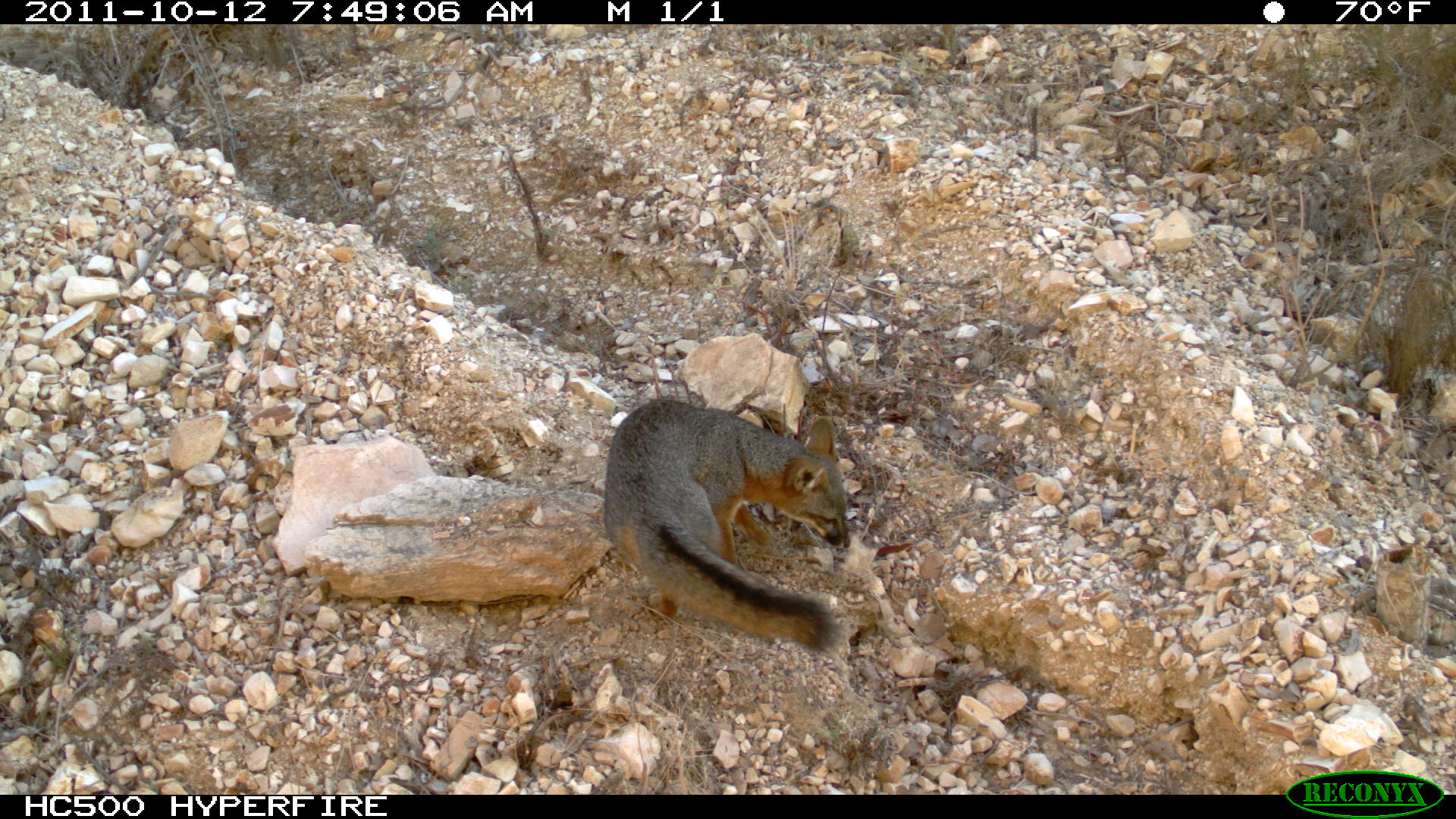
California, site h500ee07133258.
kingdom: Animalia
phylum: Chordata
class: Mammalia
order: Carnivora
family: Canidae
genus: Urocyon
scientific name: Urocyon littoralis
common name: island fox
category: fox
Fox (island fox) (Urocyon littoralis).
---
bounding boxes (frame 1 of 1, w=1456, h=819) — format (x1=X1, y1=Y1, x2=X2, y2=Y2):
fox: (x1=603, y1=398, x2=849, y2=650)